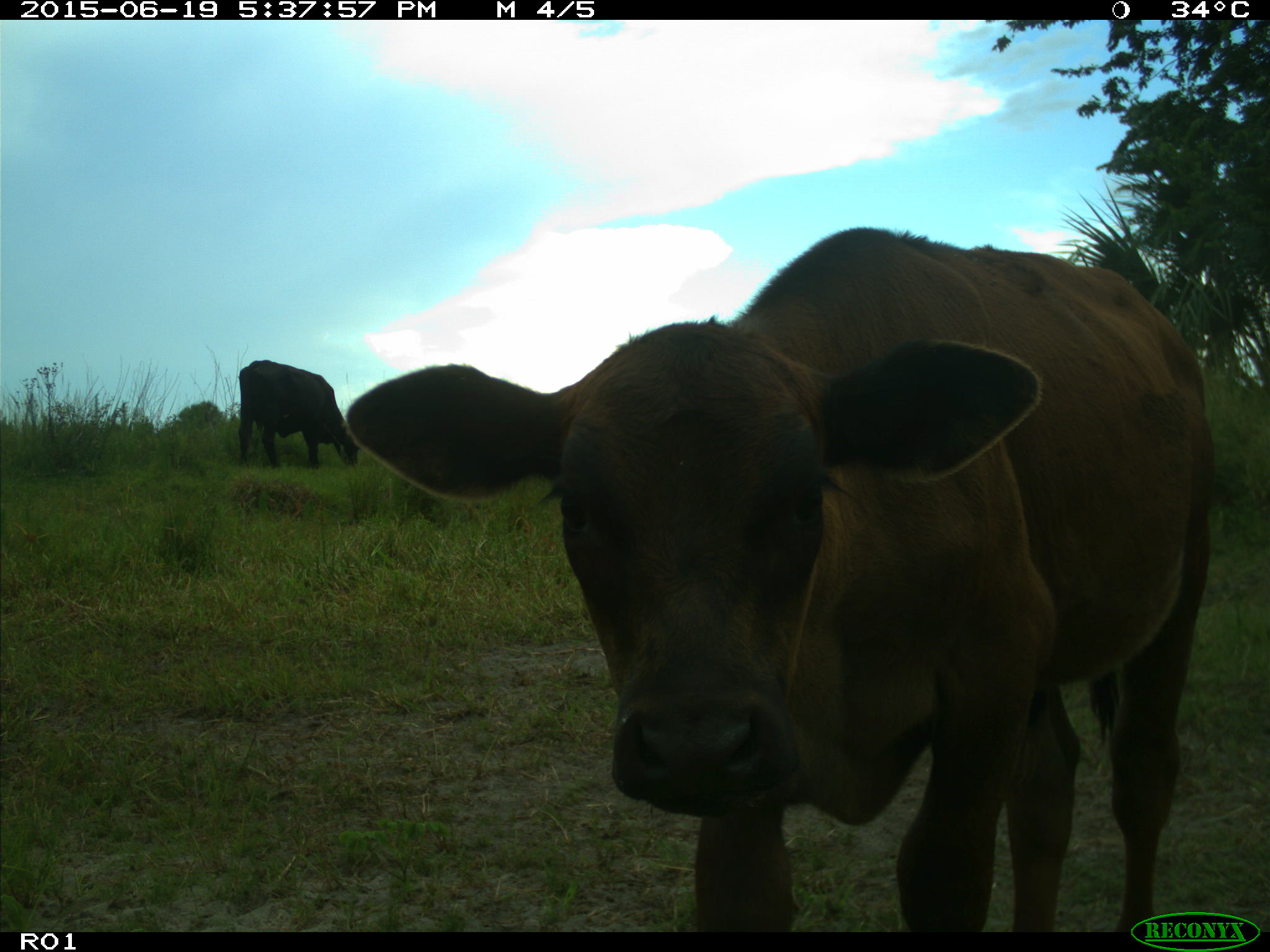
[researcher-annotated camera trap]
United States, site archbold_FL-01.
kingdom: Animalia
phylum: Chordata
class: Mammalia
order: Artiodactyla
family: Bovidae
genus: Bos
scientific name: Bos taurus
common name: domestic cow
Bos taurus (domestic cow).